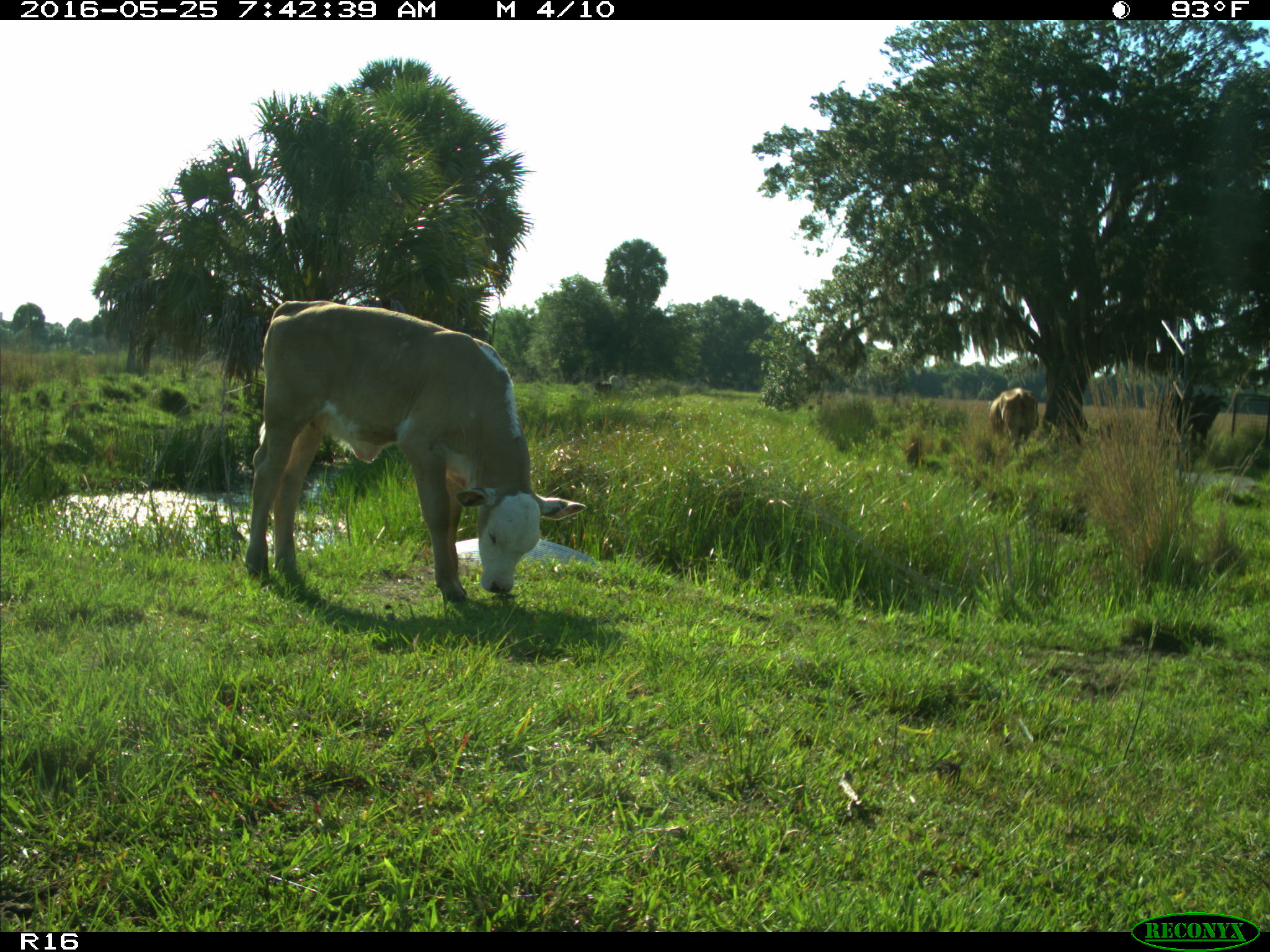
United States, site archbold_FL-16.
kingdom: Animalia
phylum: Chordata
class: Mammalia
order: Artiodactyla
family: Bovidae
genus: Bos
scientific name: Bos taurus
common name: domestic cow